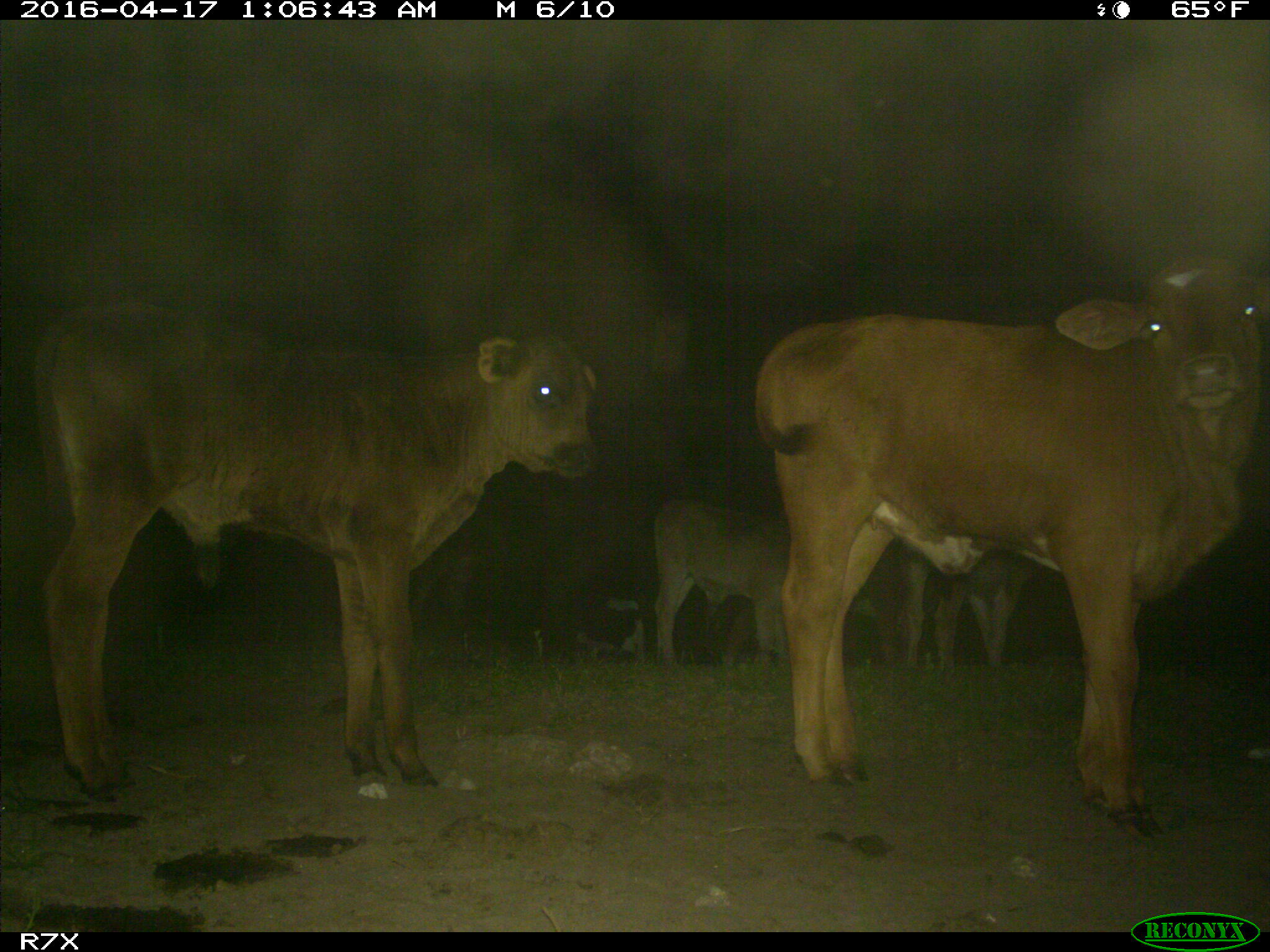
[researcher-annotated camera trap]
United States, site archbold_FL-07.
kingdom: Animalia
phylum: Chordata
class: Mammalia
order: Artiodactyla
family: Bovidae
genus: Bos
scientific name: Bos taurus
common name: domestic cow